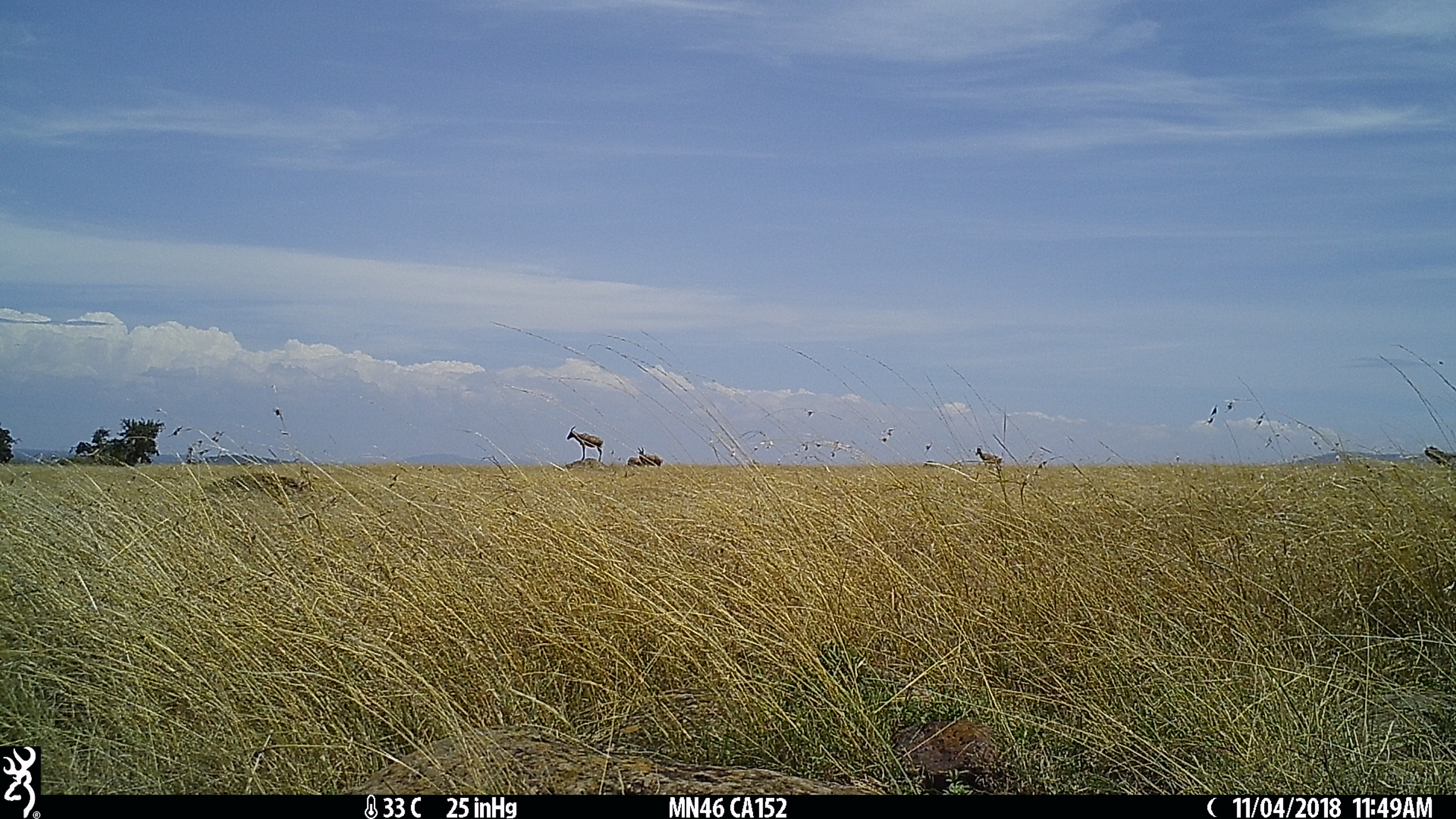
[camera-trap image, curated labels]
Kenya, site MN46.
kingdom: Animalia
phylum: Chordata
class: Mammalia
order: Artiodactyla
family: Bovidae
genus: Damaliscus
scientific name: Damaliscus lunatus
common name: topi